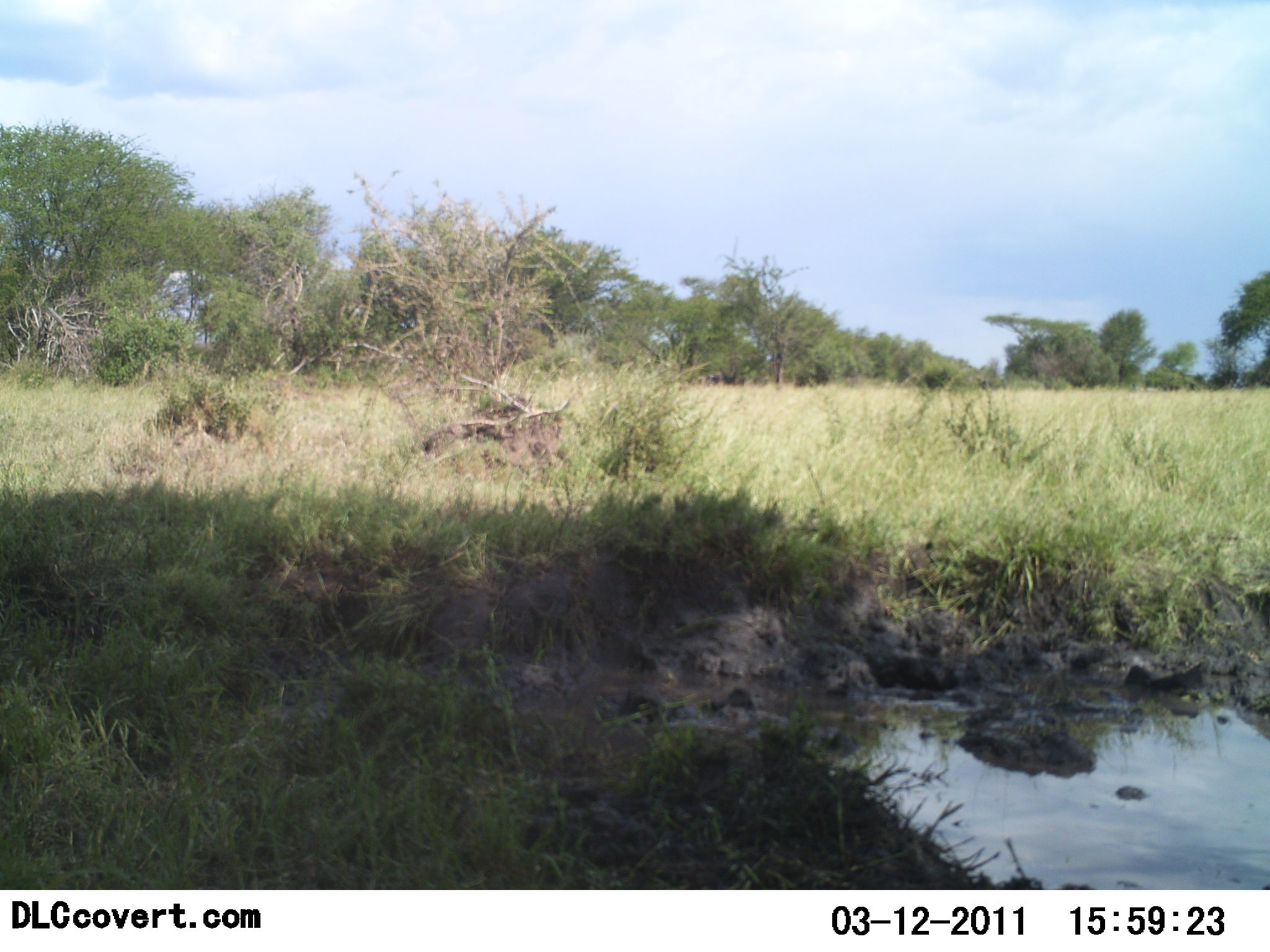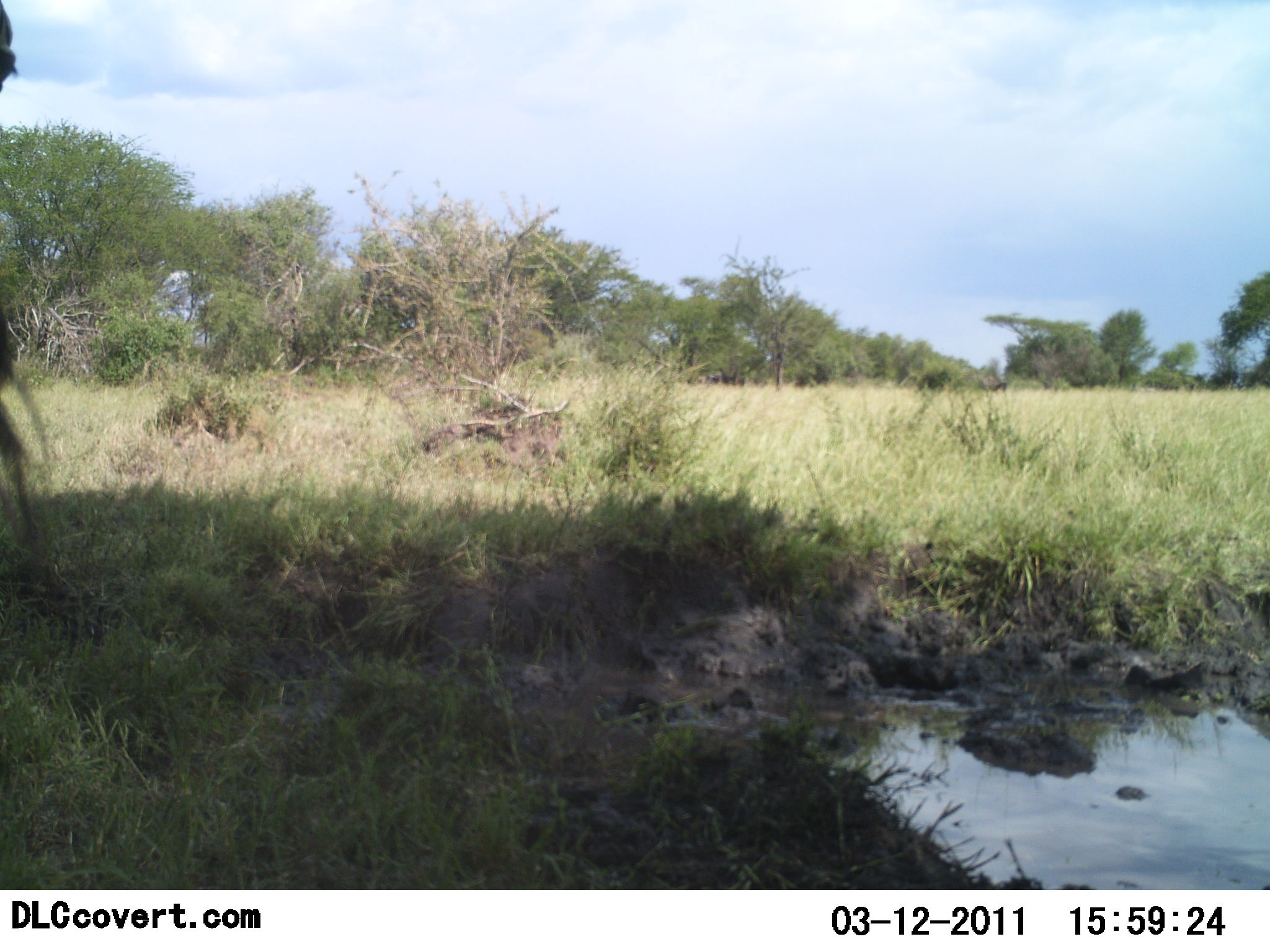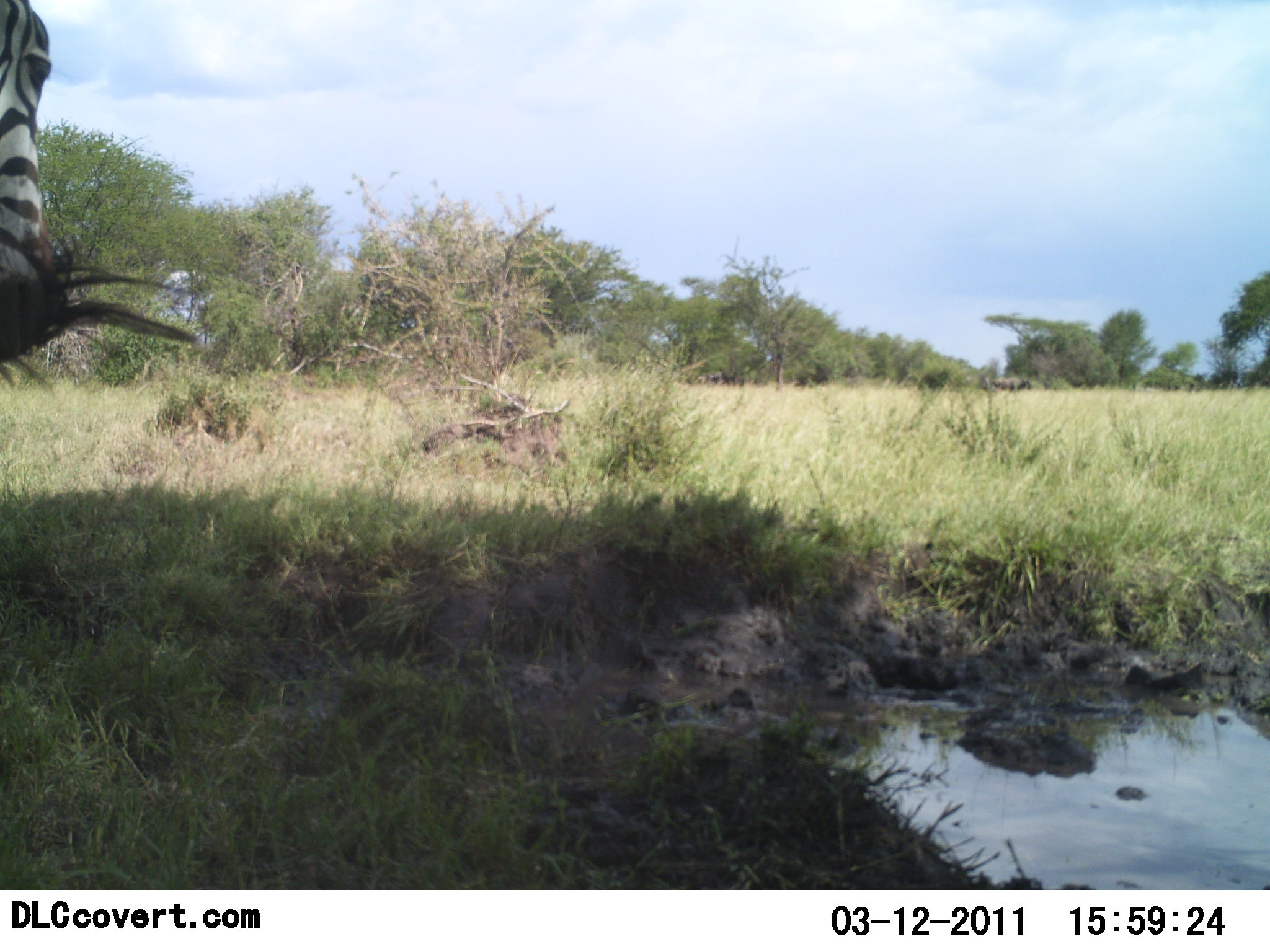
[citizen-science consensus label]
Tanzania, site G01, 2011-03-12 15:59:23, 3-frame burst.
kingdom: Animalia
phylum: Chordata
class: Mammalia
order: Perissodactyla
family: Equidae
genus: Equus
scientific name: Equus quagga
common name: plains zebra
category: zebra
Zebra (plains zebra) (Equus quagga), count 1. Behavior (volunteer vote fractions): standing 55%, resting 9%, moving 36%, interacting 0%. Young present (vote fraction): 0%. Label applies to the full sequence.